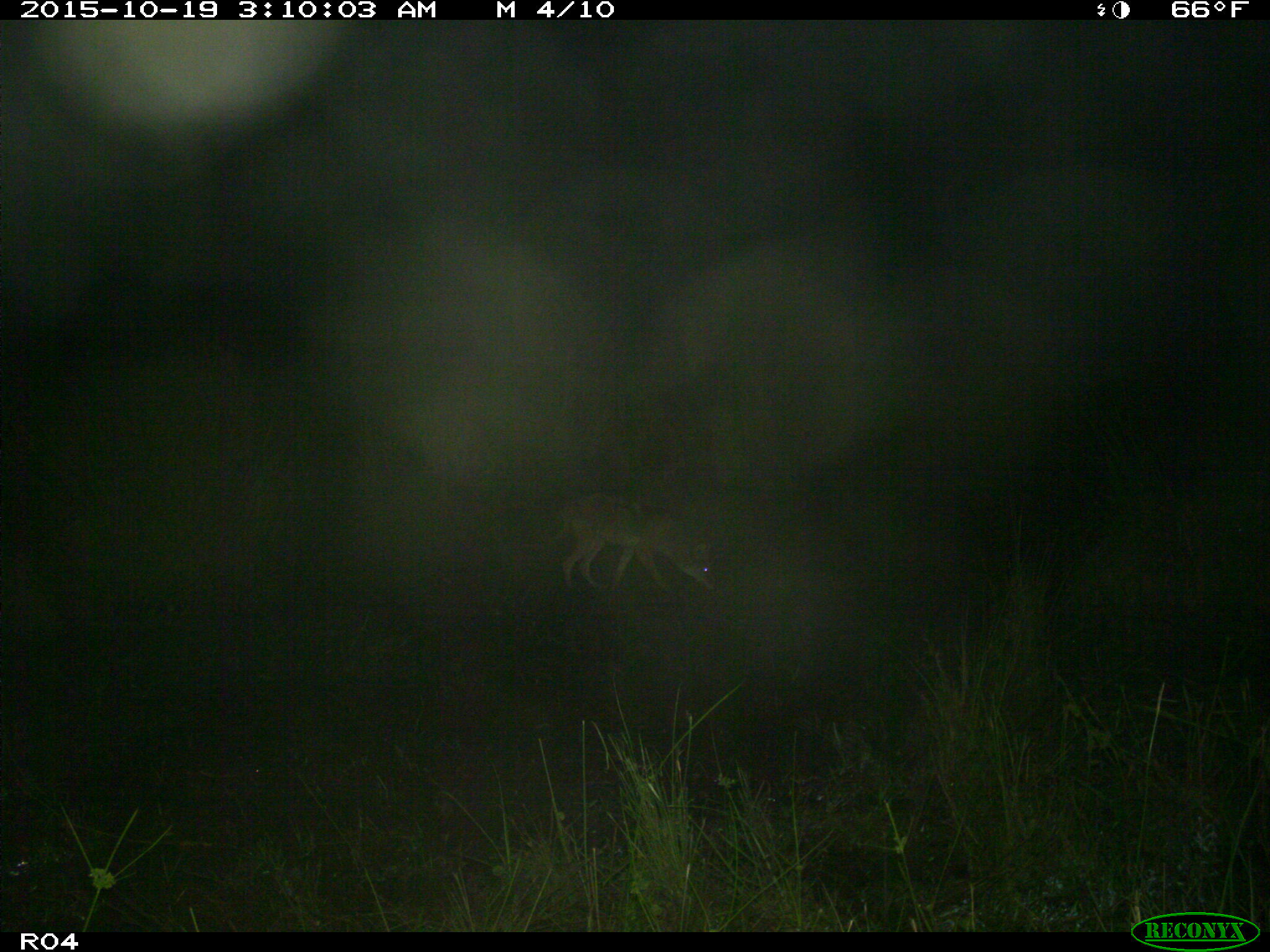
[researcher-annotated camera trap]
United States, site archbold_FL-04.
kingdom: Animalia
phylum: Chordata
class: Mammalia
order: Carnivora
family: Canidae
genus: Canis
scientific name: Canis latrans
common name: coyote